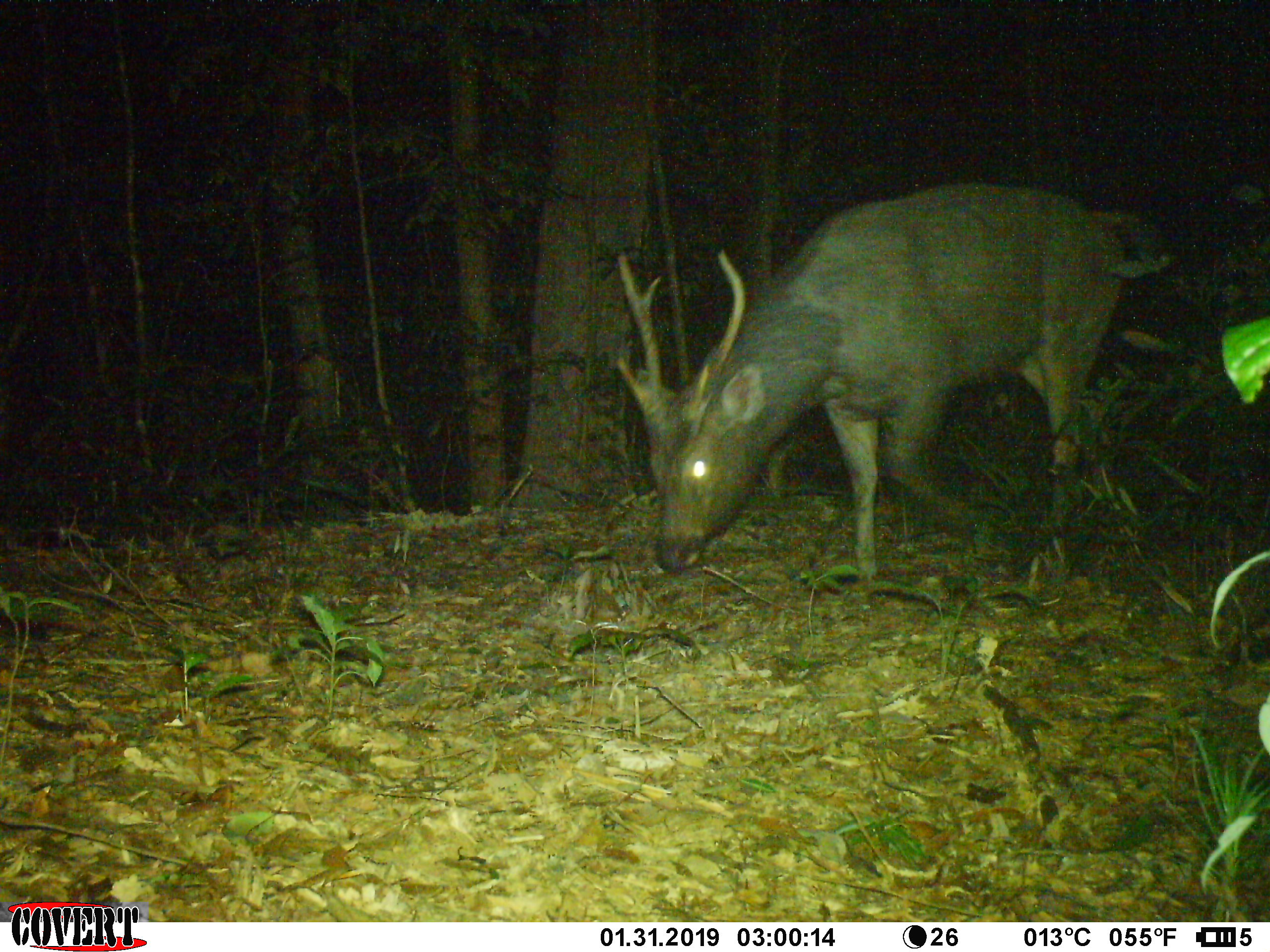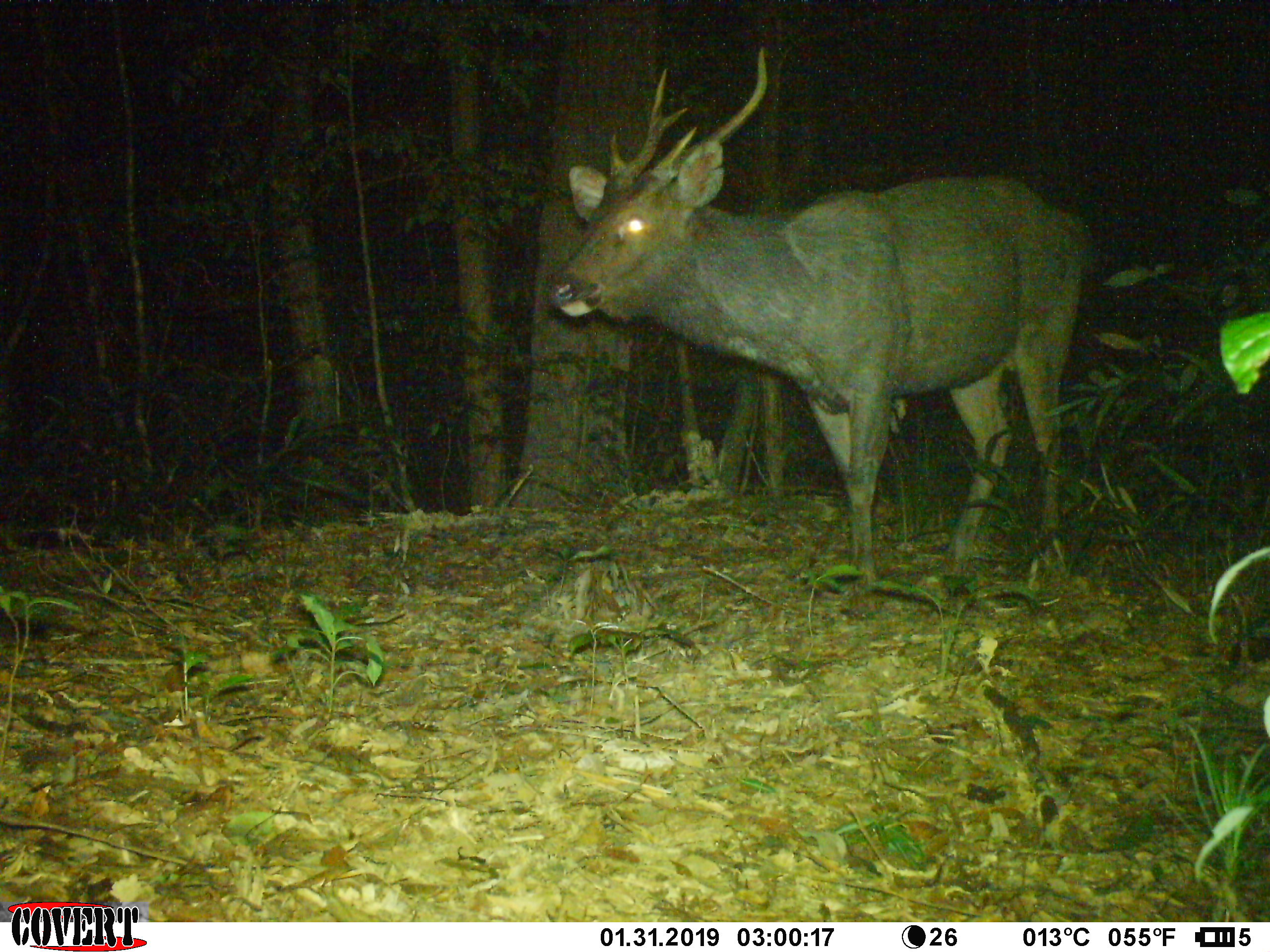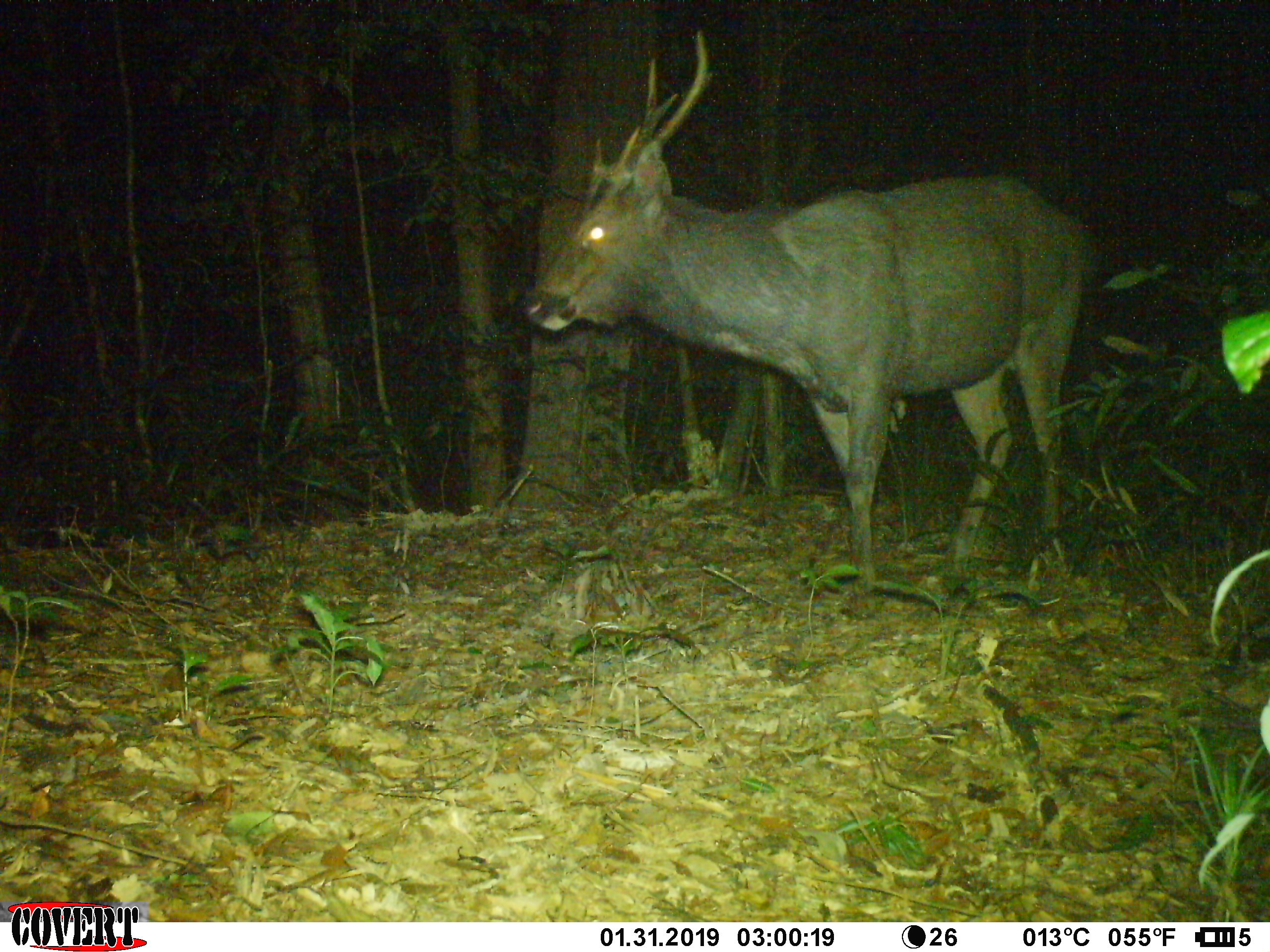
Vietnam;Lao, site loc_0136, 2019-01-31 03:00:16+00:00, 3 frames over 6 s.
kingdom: Animalia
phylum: Chordata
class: Mammalia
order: Artiodactyla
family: Cervidae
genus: Rusa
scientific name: Rusa unicolor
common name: sambar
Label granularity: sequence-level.